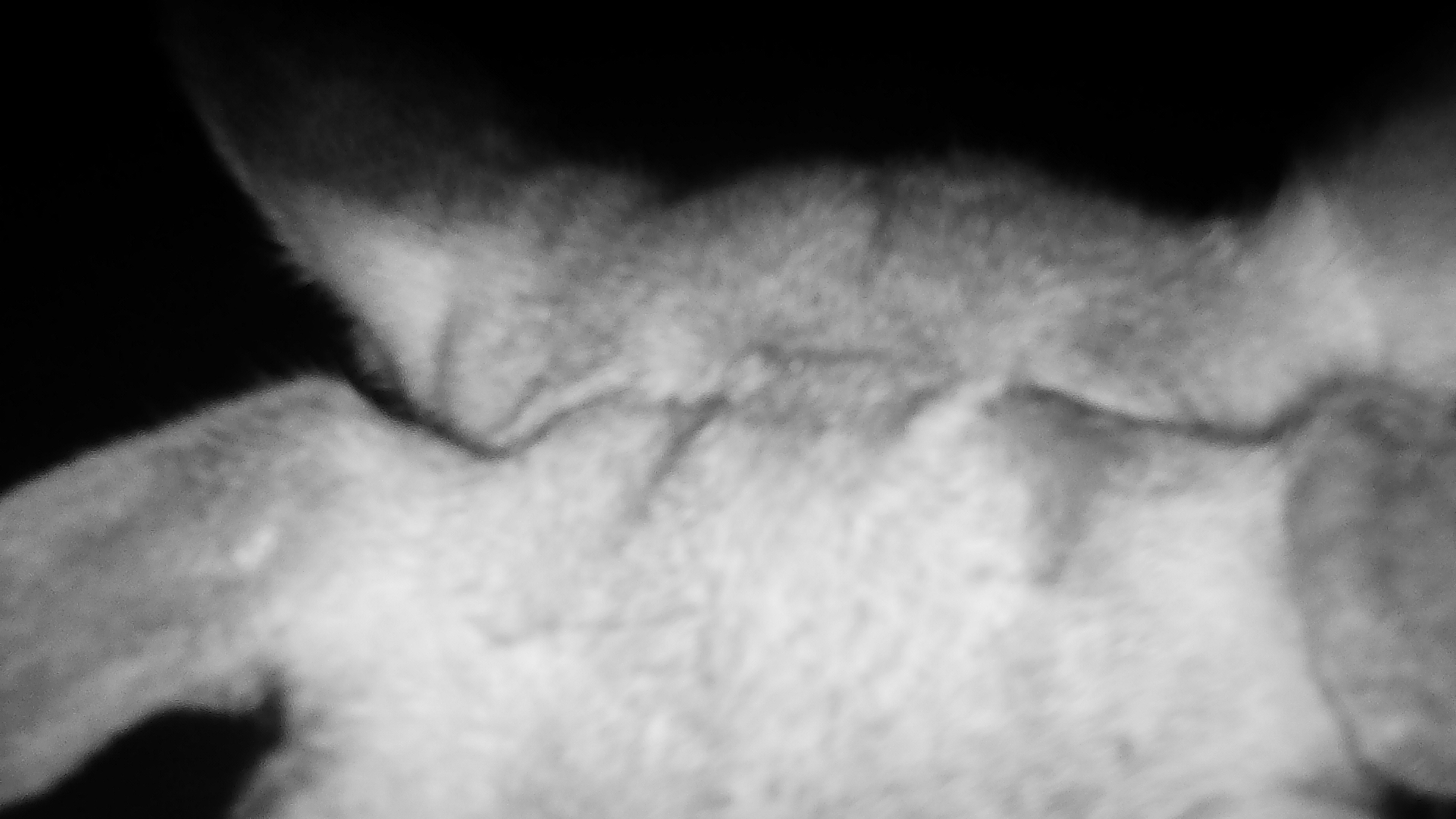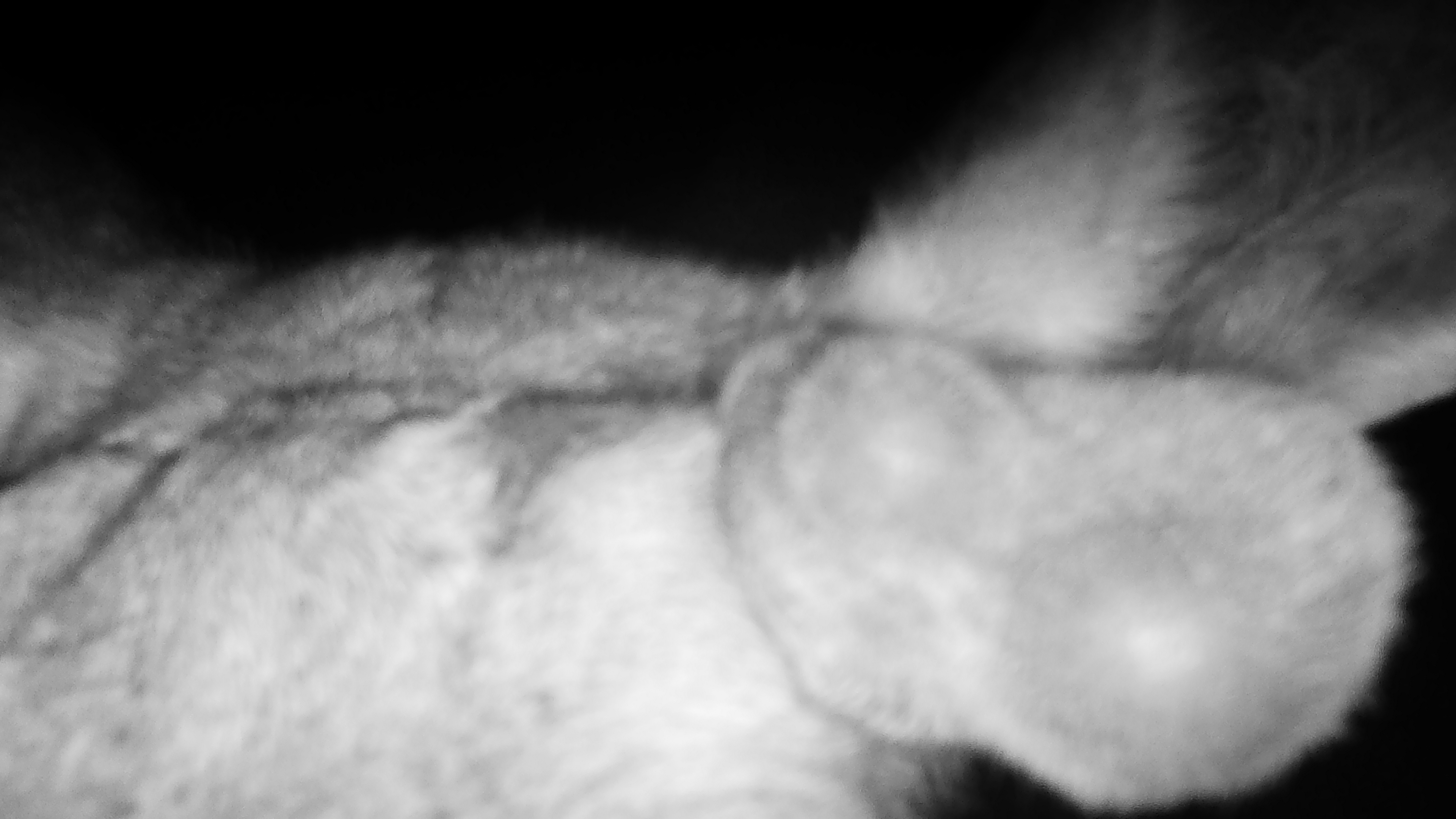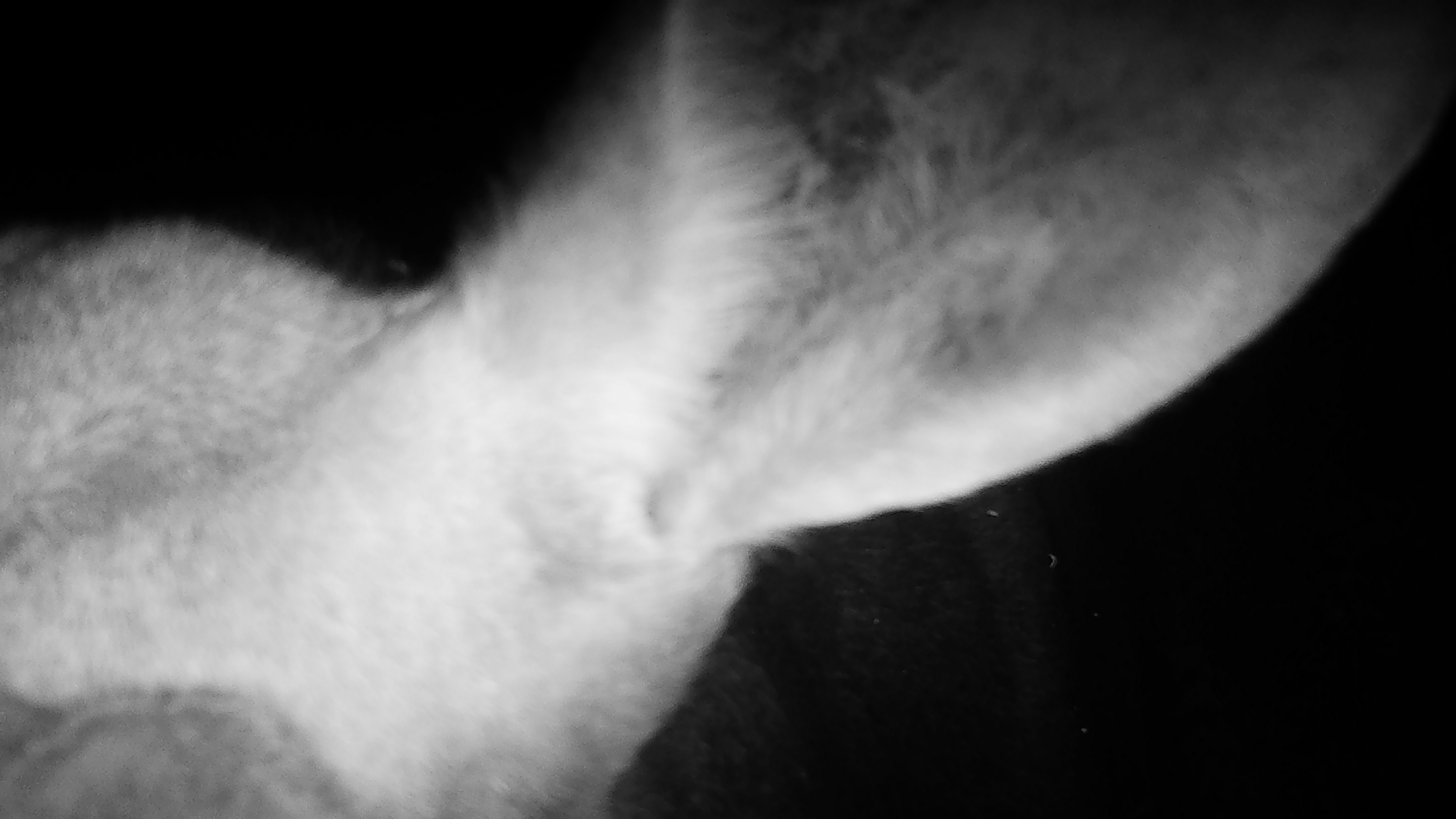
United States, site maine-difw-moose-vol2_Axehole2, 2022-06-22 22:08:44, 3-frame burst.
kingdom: Animalia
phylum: Chordata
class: Mammalia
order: Artiodactyla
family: Cervidae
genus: Alces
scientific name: Alces alces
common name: moose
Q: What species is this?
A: Moose (Alces alces).